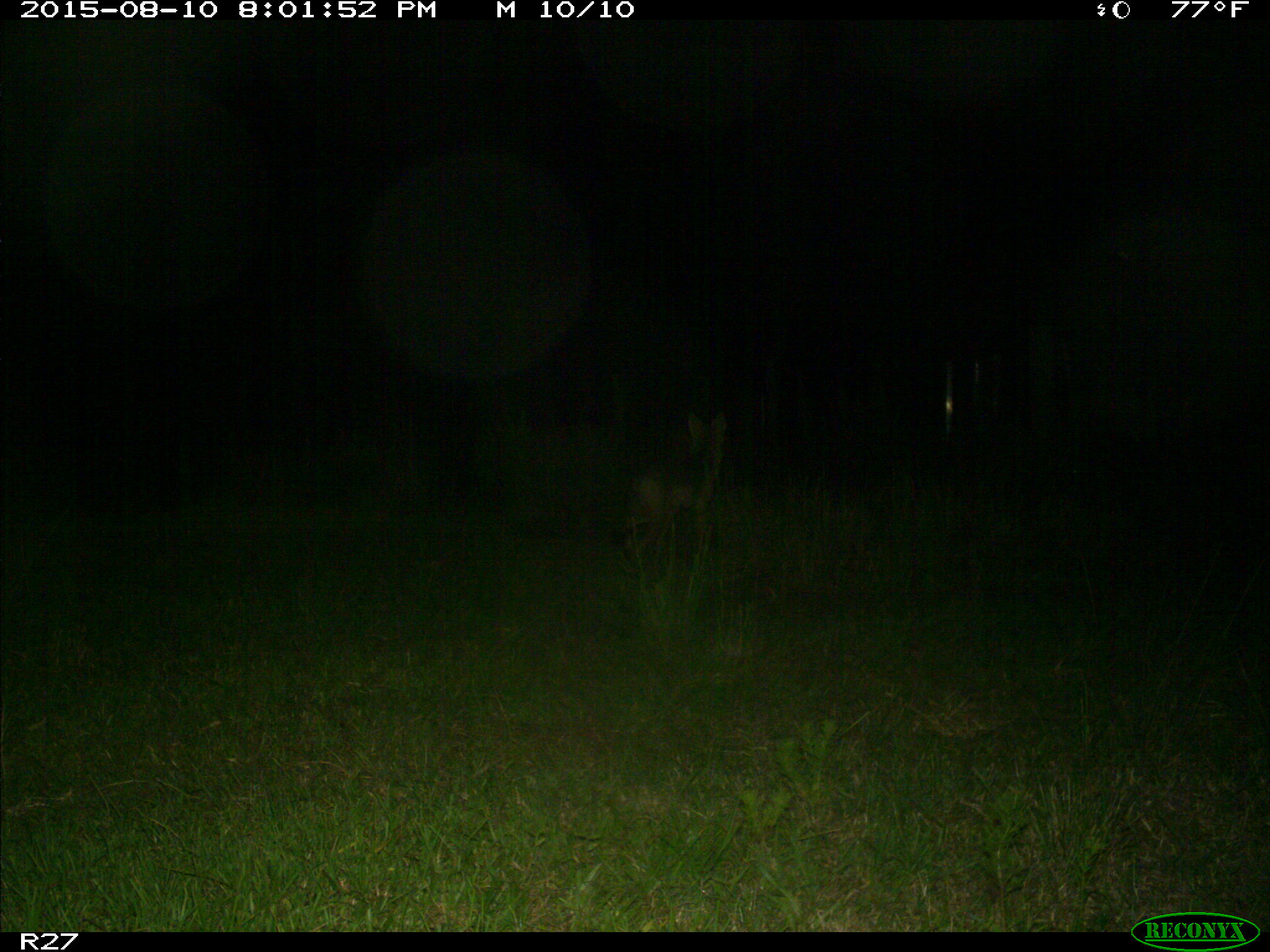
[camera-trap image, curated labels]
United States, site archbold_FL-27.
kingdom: Animalia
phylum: Chordata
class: Mammalia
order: Carnivora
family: Canidae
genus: Canis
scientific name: Canis latrans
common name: coyote